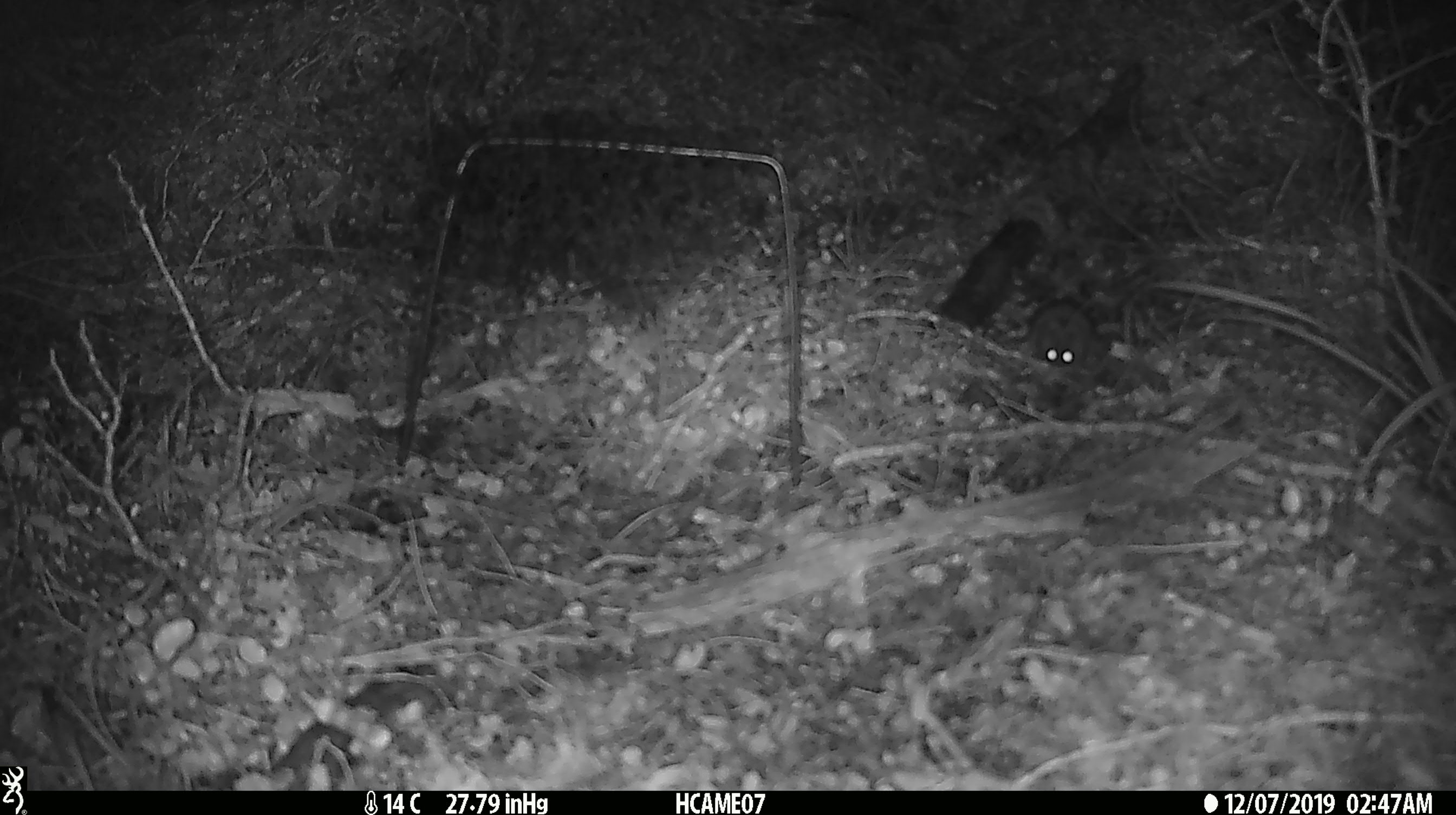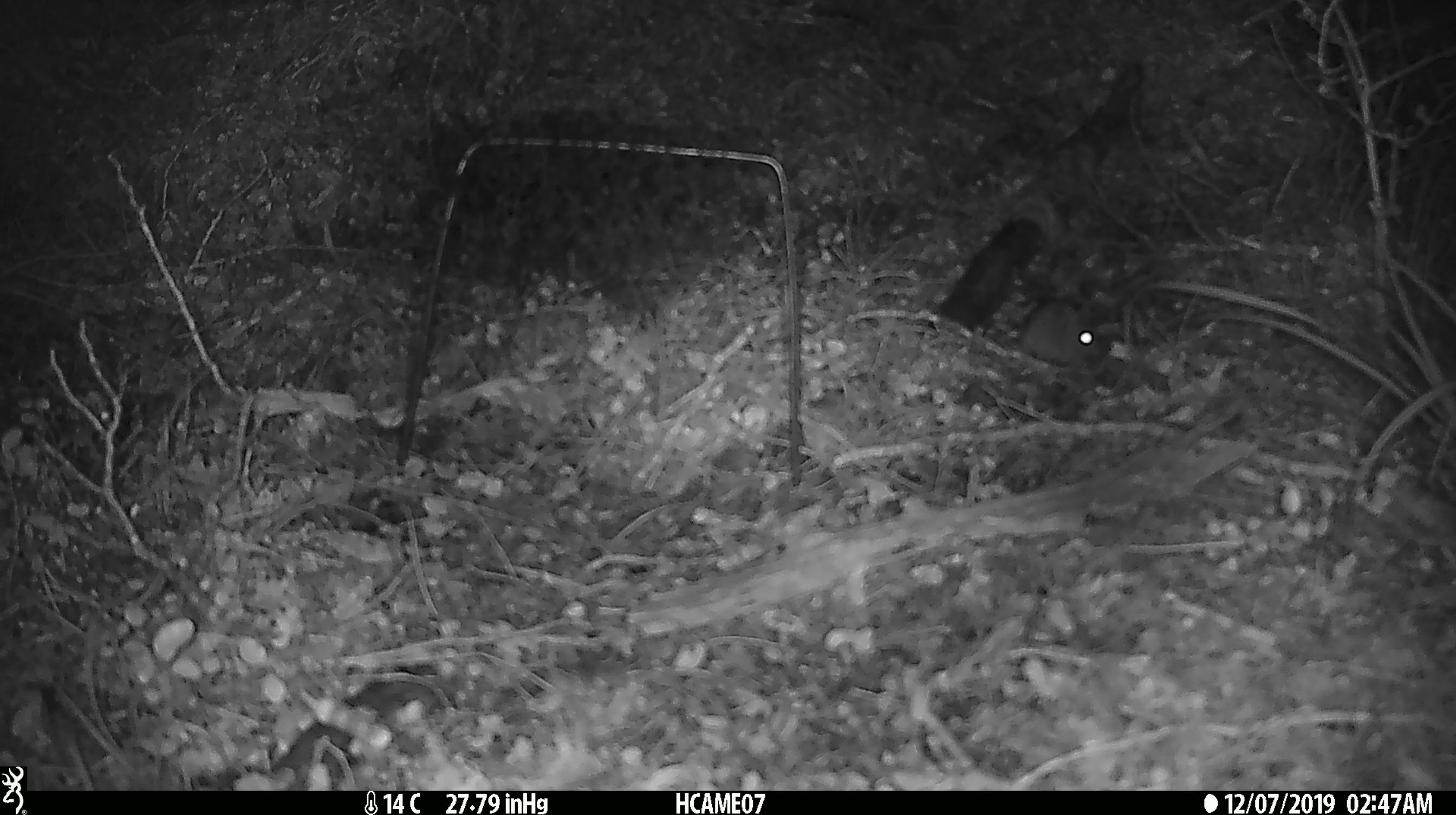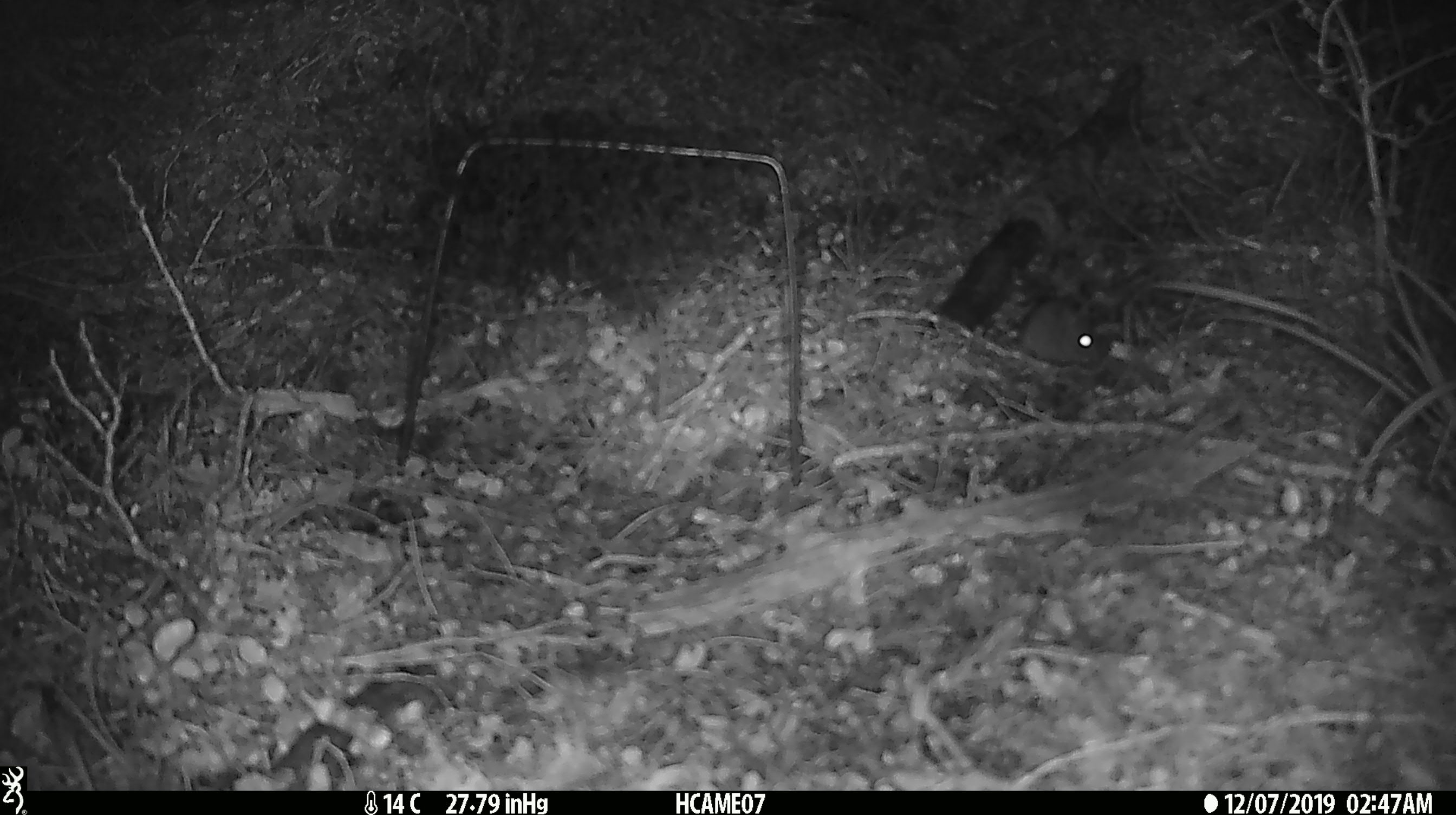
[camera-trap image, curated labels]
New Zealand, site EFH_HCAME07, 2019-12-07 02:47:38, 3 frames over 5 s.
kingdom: Animalia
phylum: Chordata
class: Mammalia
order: Rodentia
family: Muridae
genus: Mus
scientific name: Mus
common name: mouse